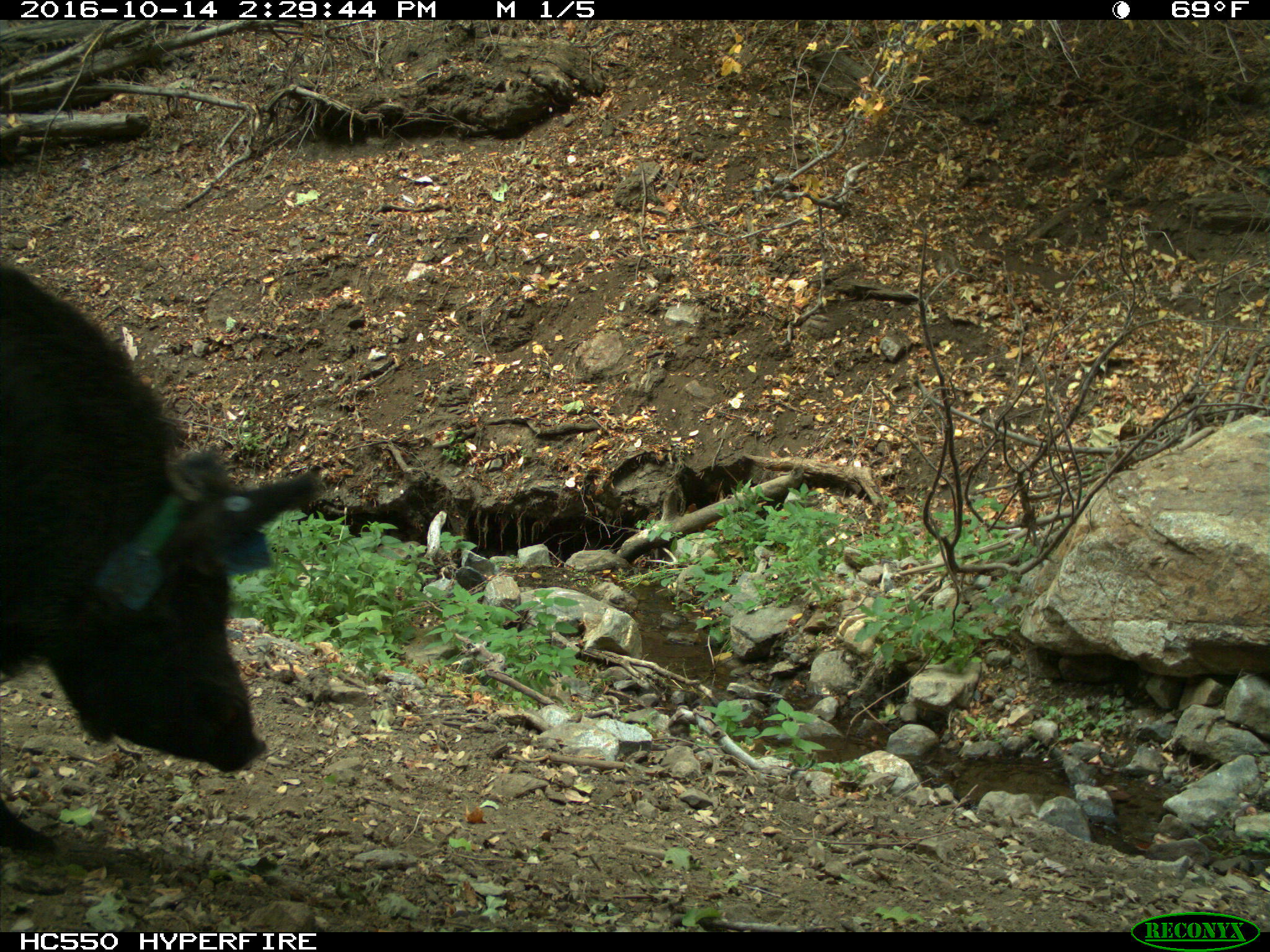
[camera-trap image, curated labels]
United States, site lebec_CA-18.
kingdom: Animalia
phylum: Chordata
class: Mammalia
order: Artiodactyla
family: Suidae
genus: Sus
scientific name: Sus scrofa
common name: wild boar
Sus scrofa (wild boar).